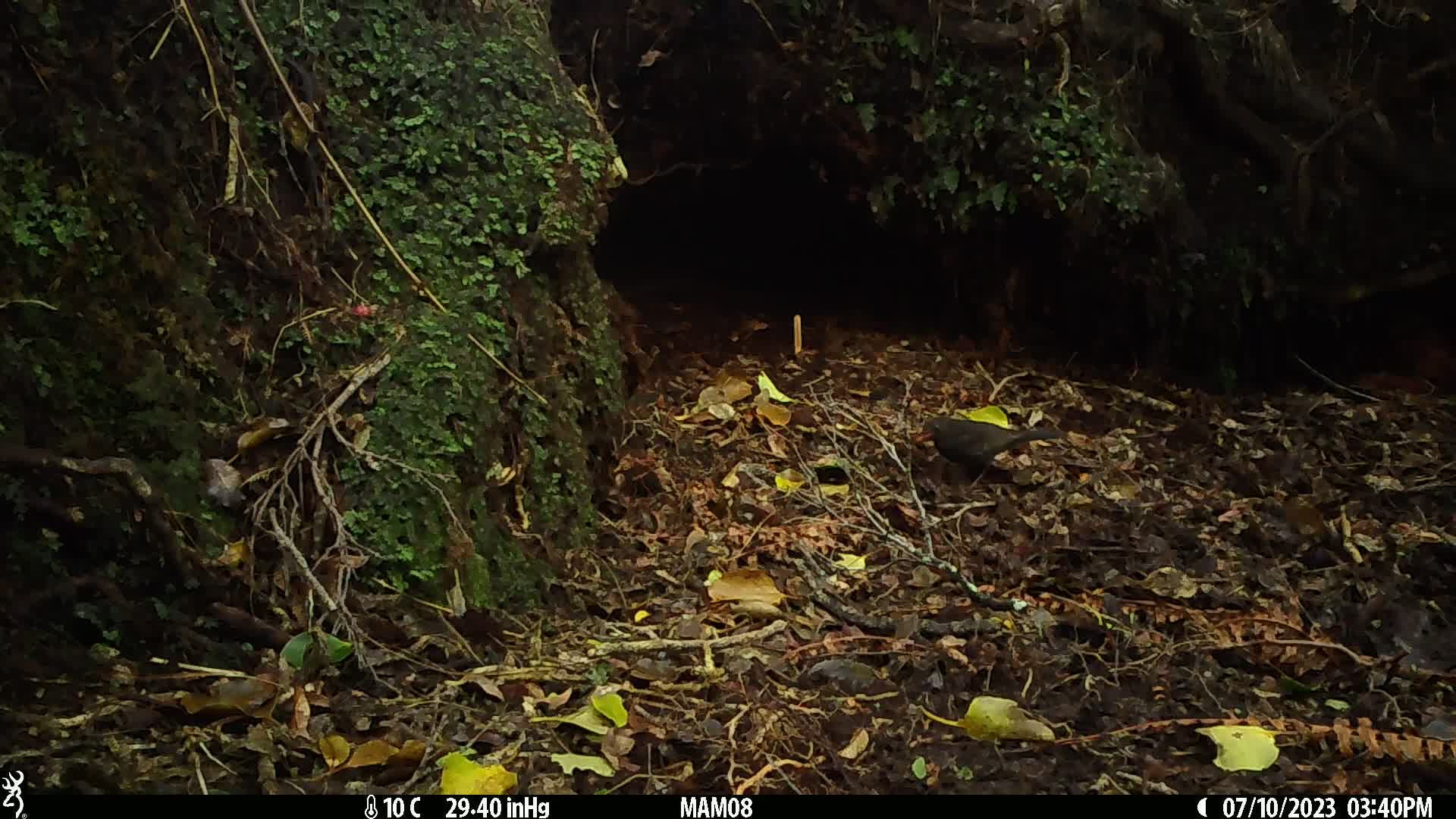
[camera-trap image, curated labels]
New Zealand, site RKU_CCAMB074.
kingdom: Animalia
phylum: Chordata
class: Aves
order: Passeriformes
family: Turdidae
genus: Turdus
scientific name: Turdus merula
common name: eurasian blackbird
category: blackbird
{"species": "blackbird (eurasian blackbird) (Turdus merula)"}